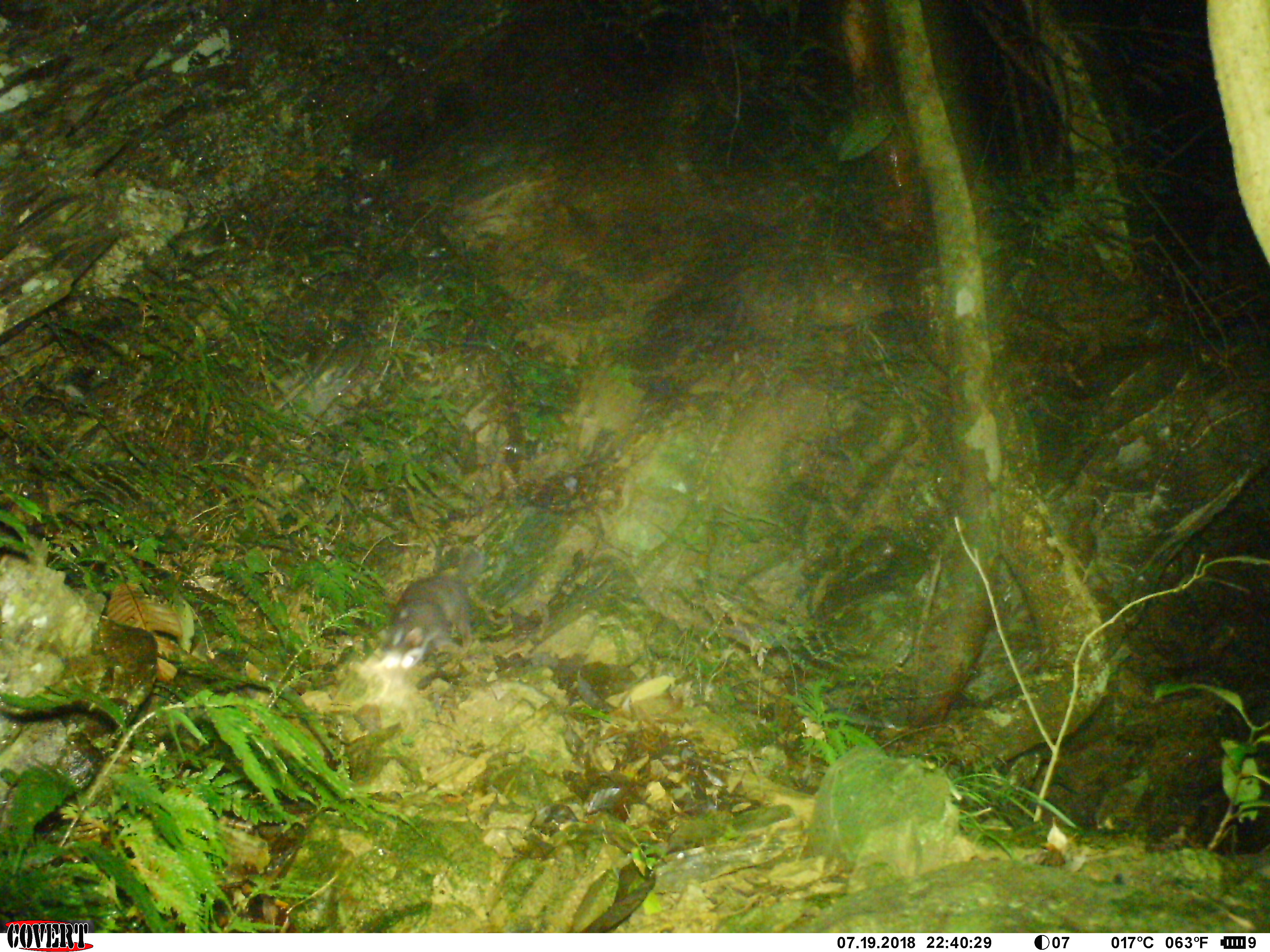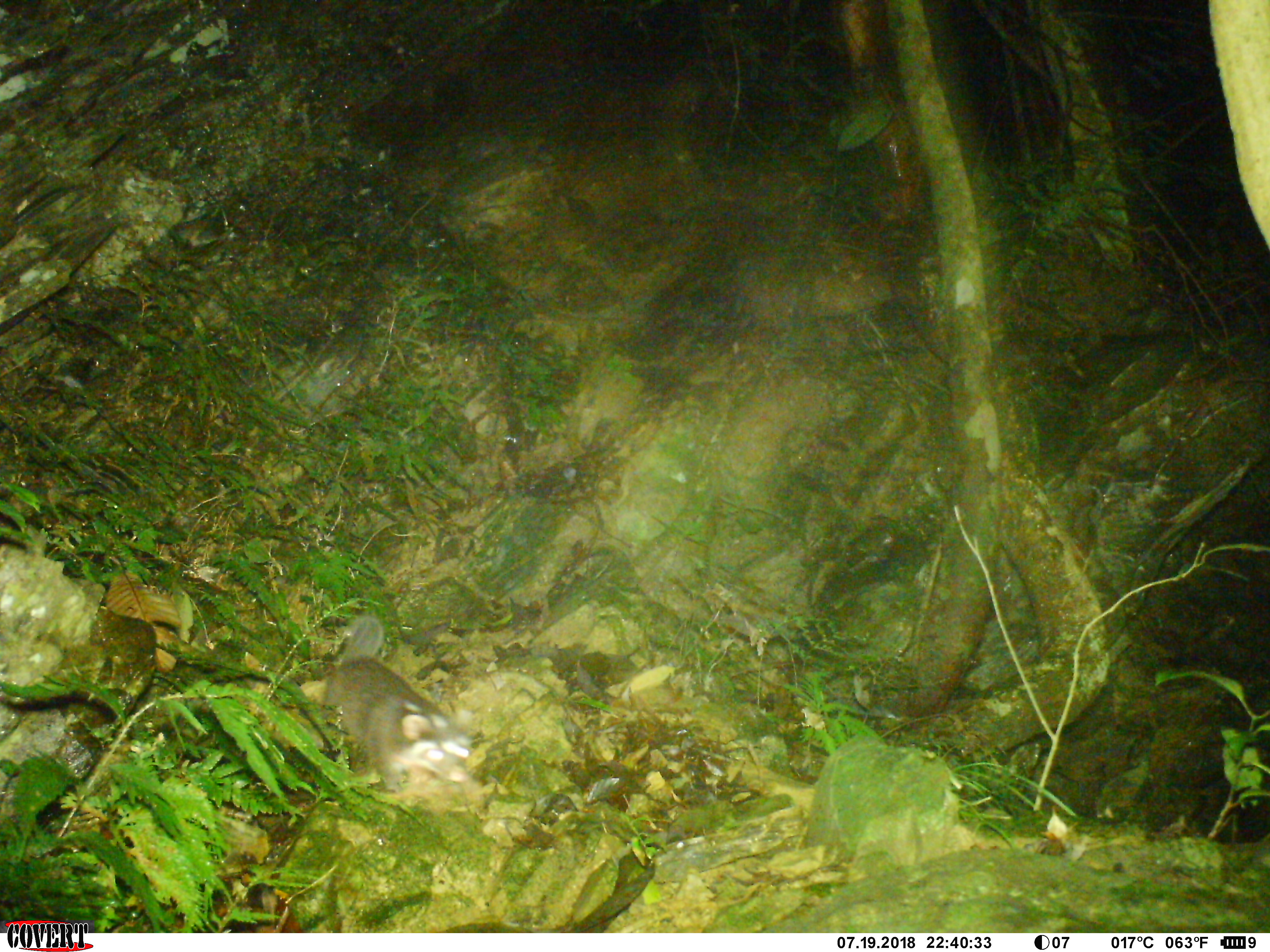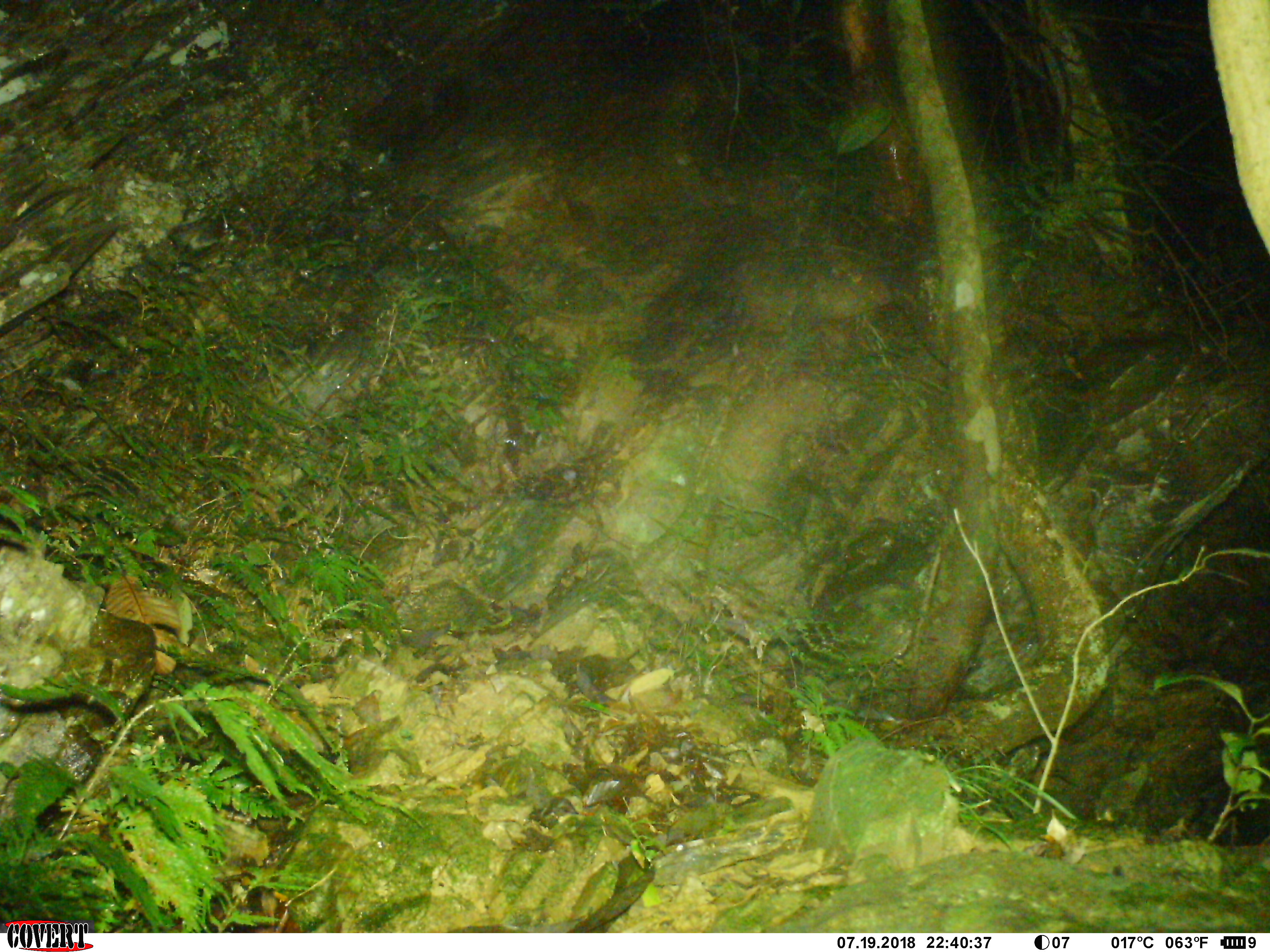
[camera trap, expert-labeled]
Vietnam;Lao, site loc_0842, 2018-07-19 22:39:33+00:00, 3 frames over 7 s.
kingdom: Animalia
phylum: Chordata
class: Mammalia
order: Carnivora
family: Mustelidae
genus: Melogale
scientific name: Melogale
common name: ferret badger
Ferret badger (Melogale). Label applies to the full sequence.